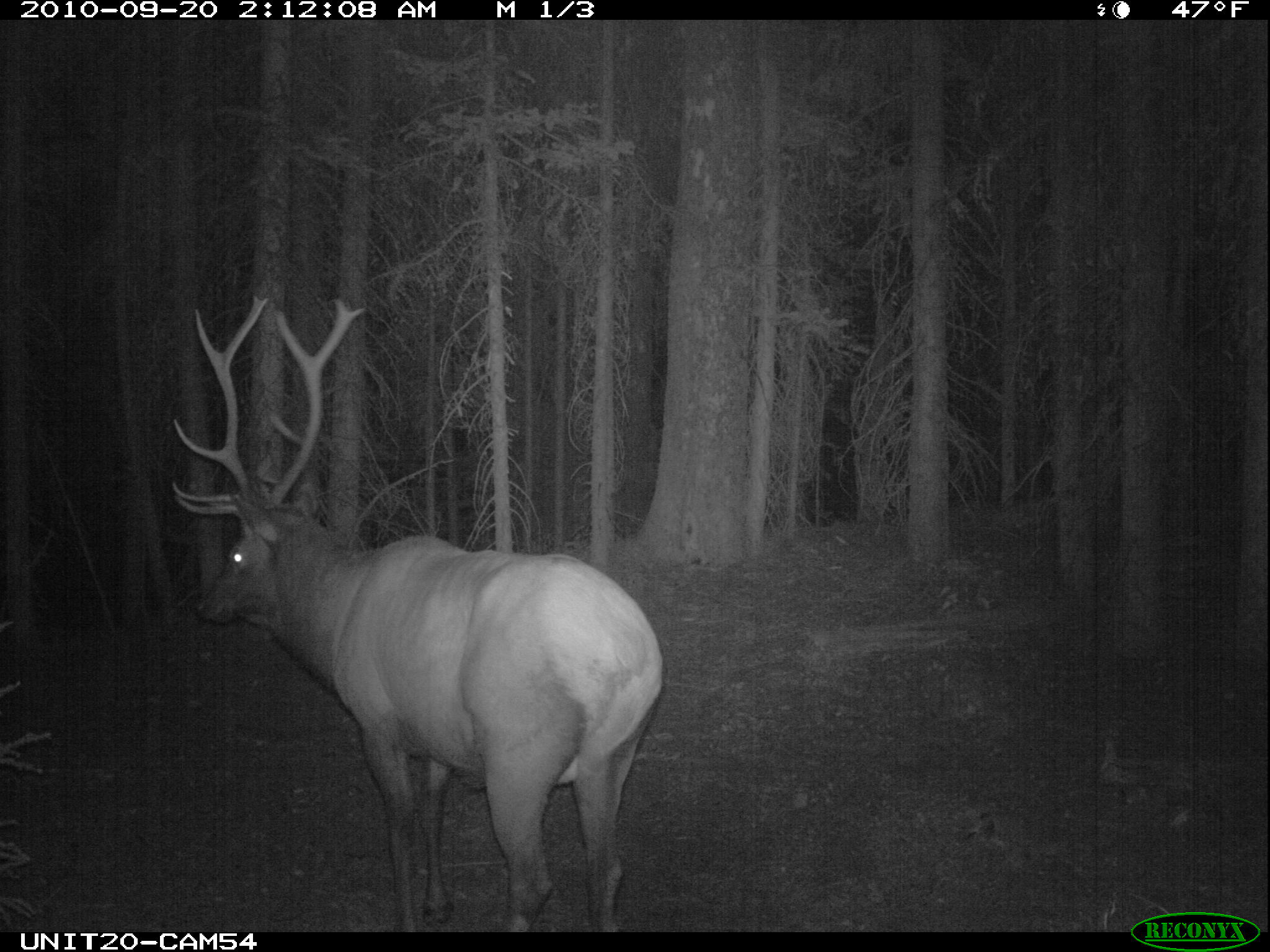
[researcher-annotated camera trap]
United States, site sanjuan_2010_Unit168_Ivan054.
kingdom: Animalia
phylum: Chordata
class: Mammalia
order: Artiodactyla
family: Cervidae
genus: Cervus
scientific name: Cervus elaphus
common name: red deer